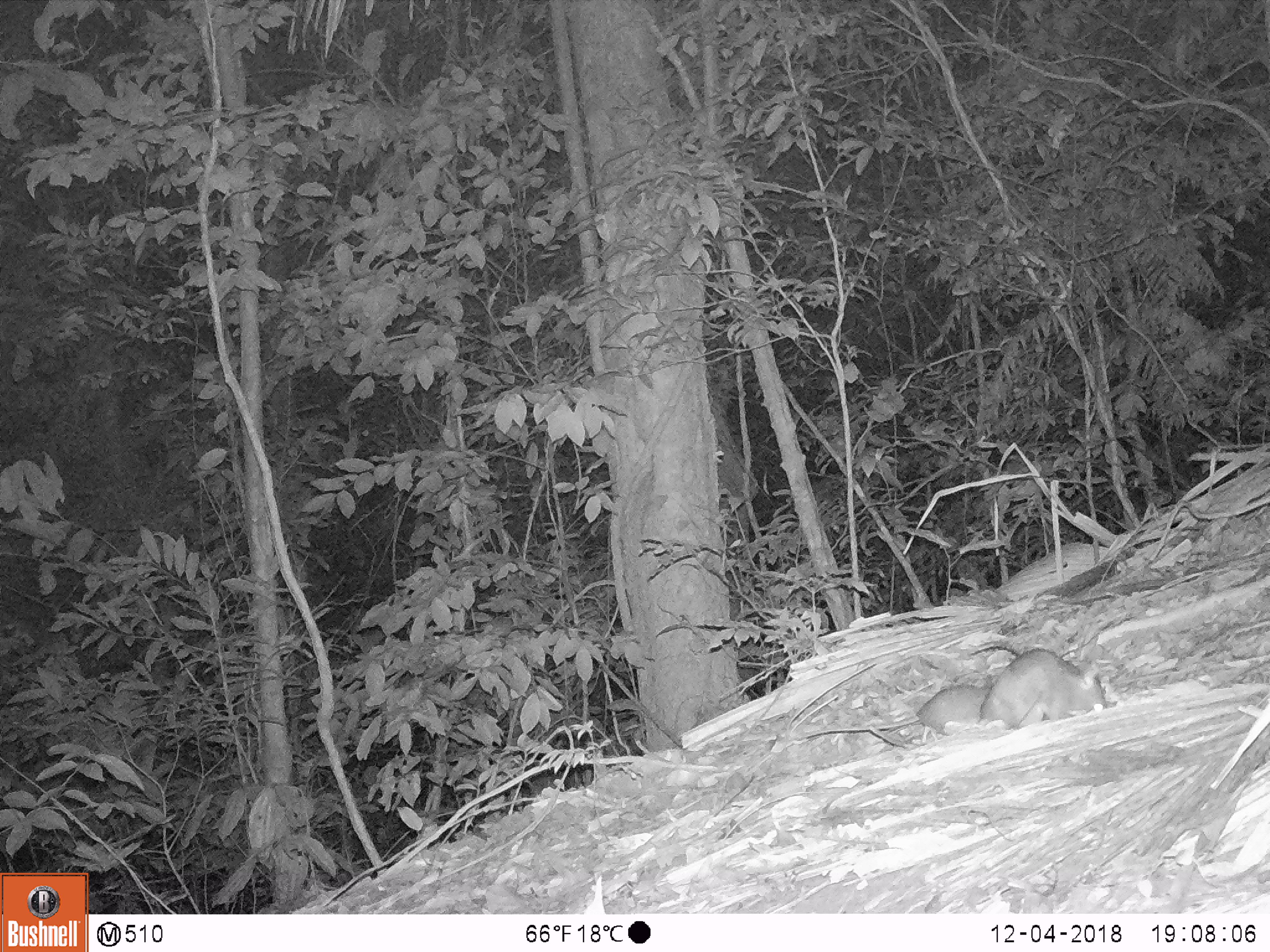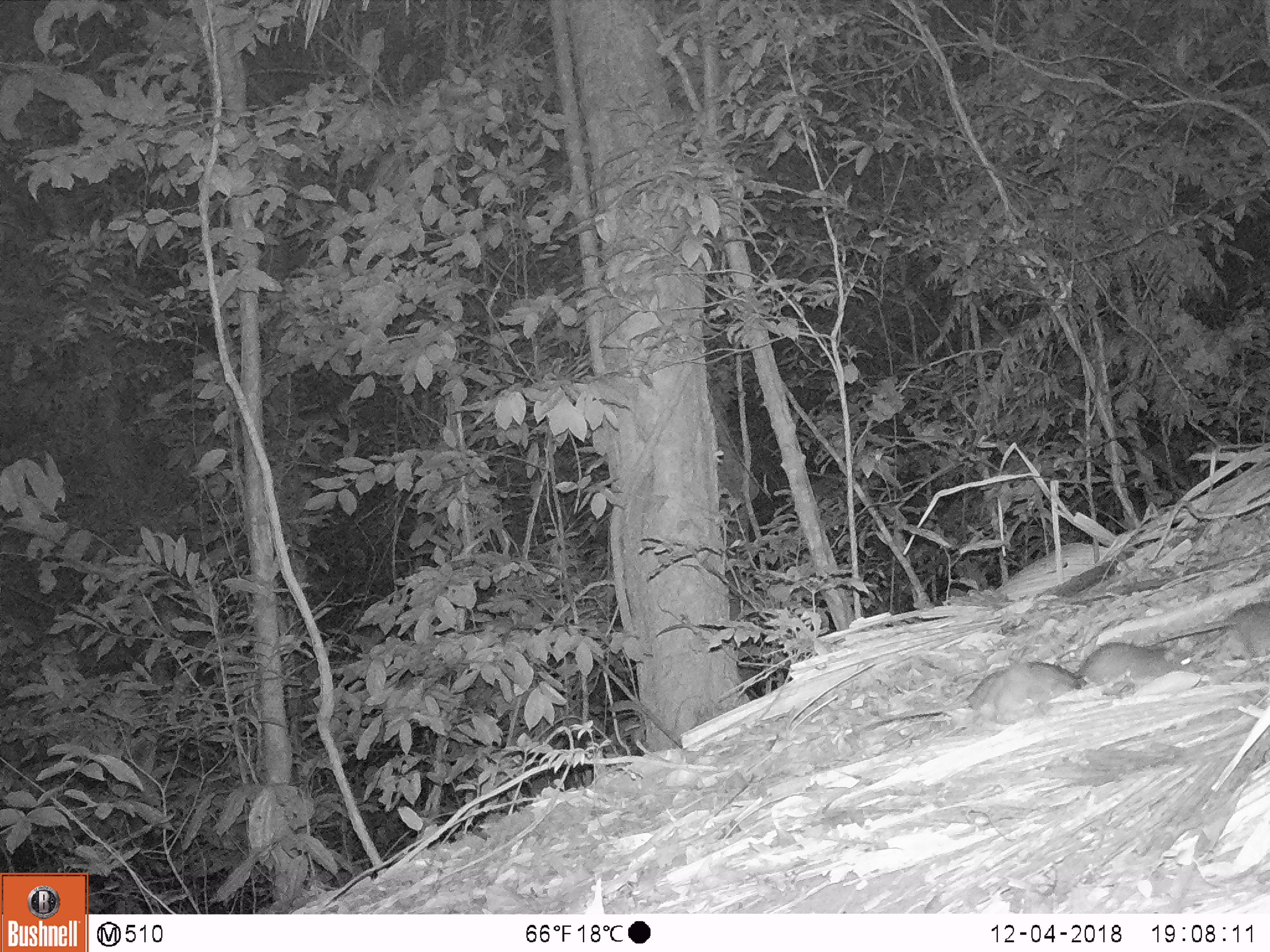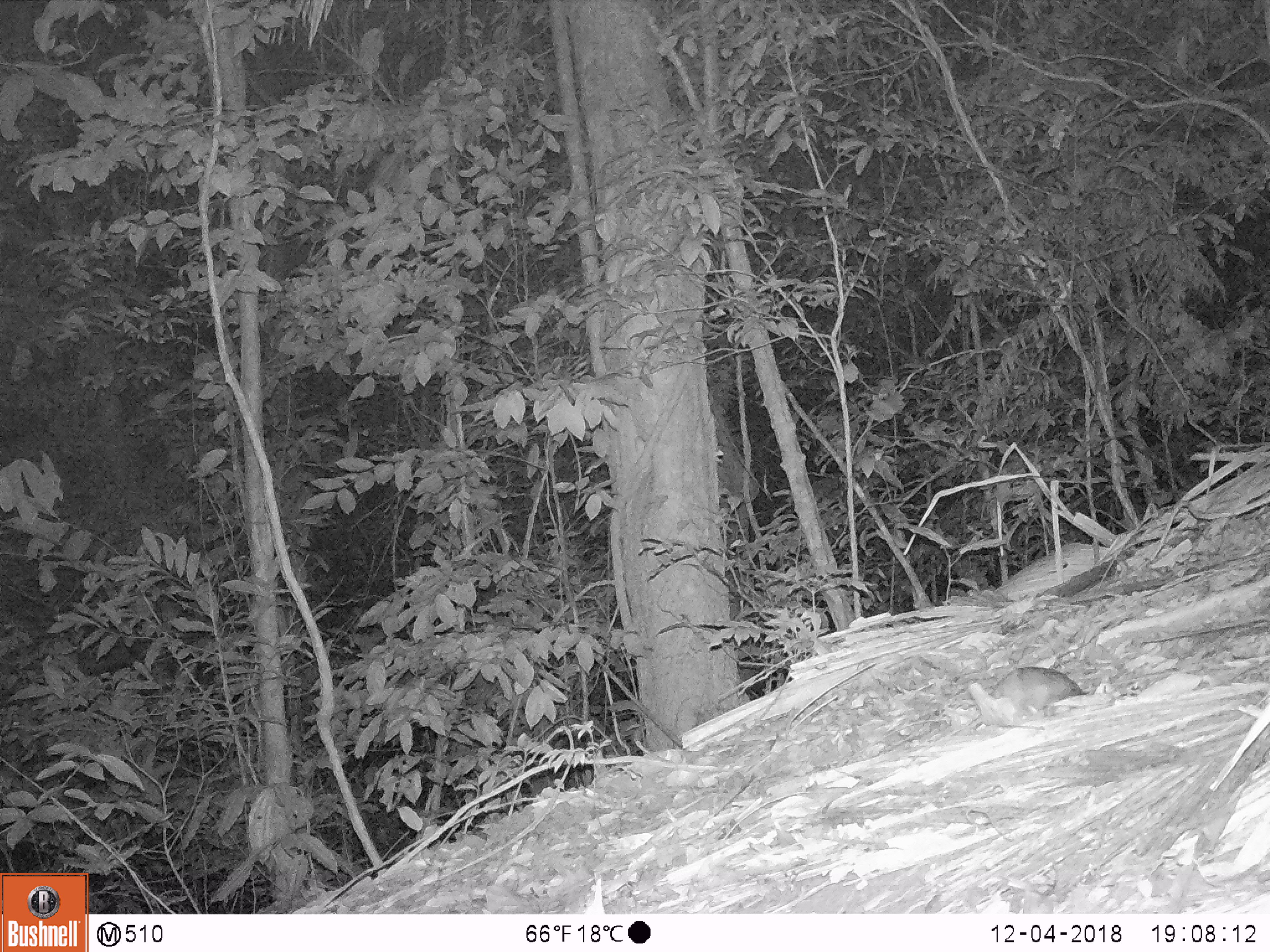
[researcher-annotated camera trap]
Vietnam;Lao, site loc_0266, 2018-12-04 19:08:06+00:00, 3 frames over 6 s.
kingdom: Animalia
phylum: Chordata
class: Mammalia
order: Rodentia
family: Muridae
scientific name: Muridae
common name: old-world mice and rats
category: unidentified murid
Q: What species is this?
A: Unidentified murid (old-world mice and rats) (Muridae).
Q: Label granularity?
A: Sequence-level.